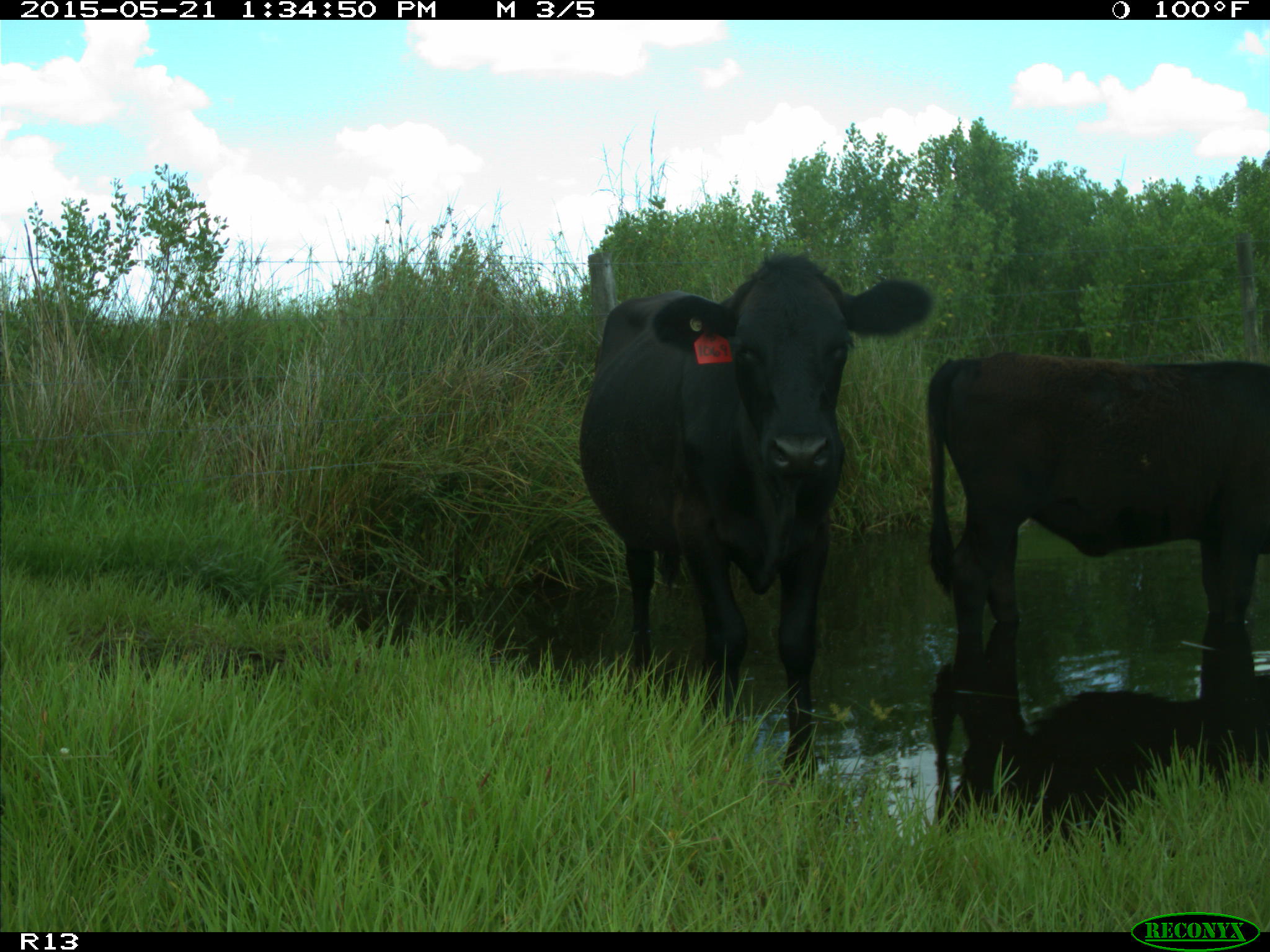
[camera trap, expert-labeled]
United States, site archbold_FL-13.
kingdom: Animalia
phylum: Chordata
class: Mammalia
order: Artiodactyla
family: Bovidae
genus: Bos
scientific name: Bos taurus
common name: domestic cow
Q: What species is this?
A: Bos taurus (domestic cow).